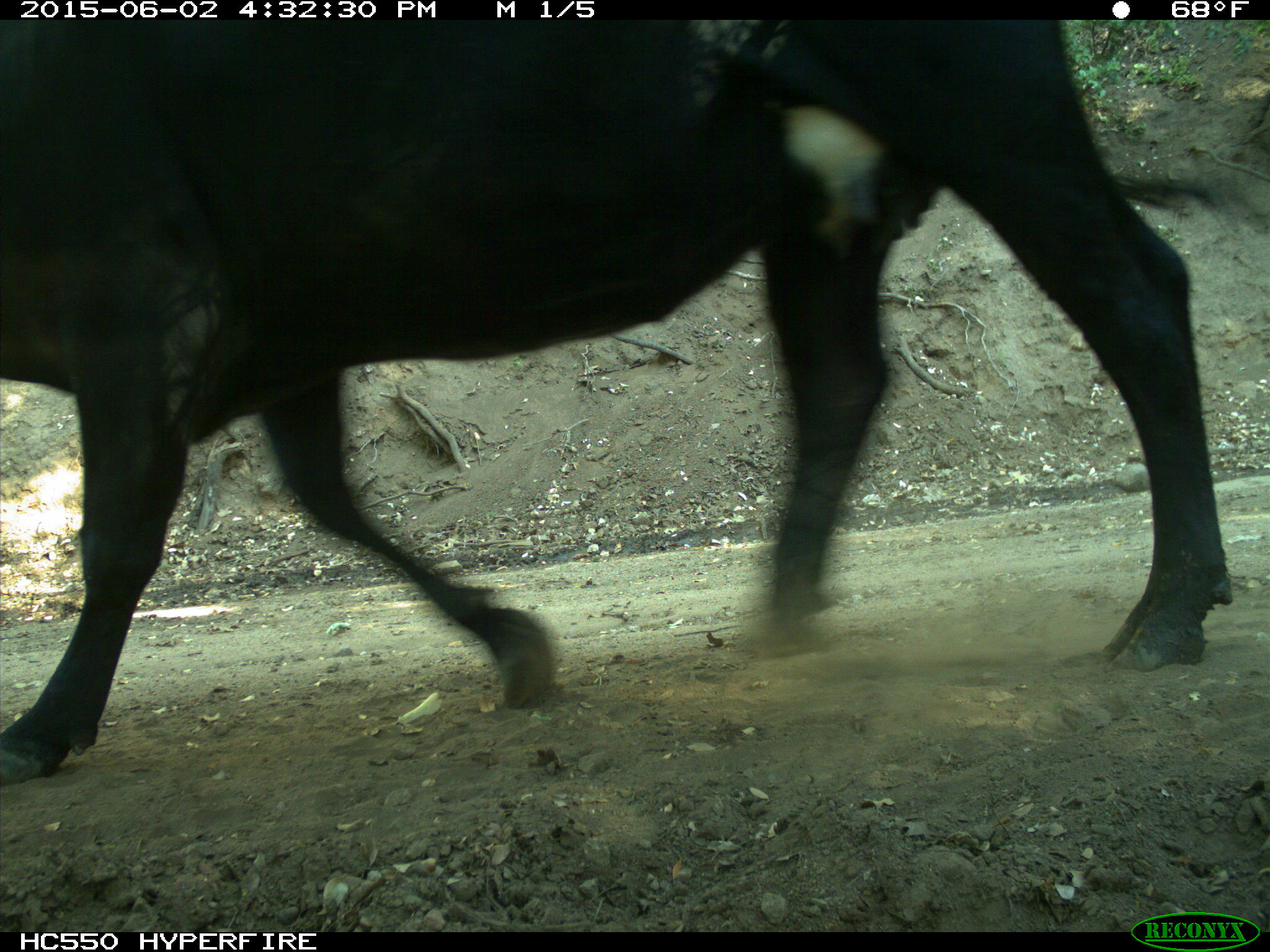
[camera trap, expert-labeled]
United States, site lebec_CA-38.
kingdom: Animalia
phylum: Chordata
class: Mammalia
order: Artiodactyla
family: Bovidae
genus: Bos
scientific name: Bos taurus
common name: domestic cow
Bos taurus (domestic cow).